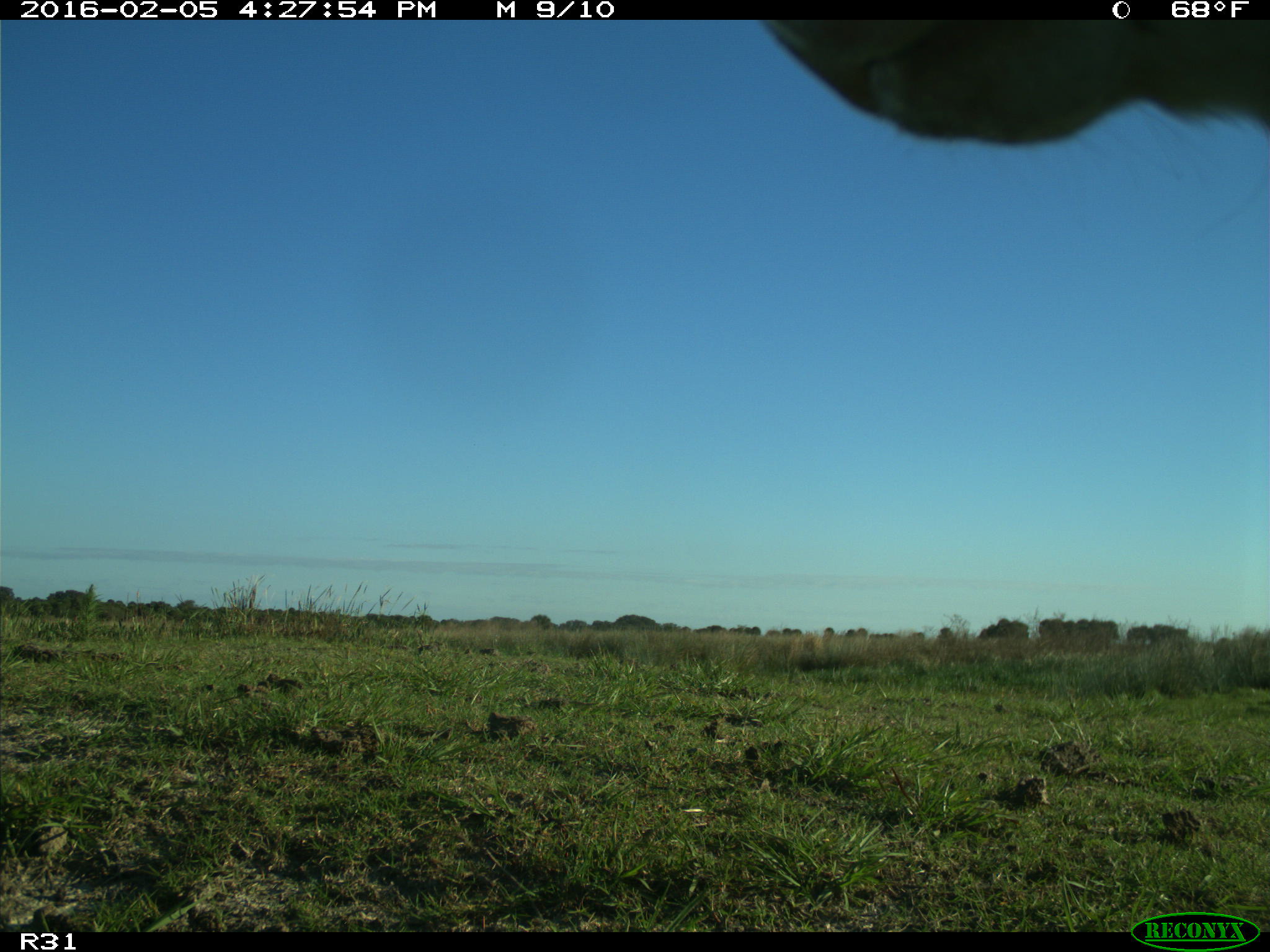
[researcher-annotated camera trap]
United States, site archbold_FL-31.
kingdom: Animalia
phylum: Chordata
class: Mammalia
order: Artiodactyla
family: Bovidae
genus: Bos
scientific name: Bos taurus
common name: domestic cow